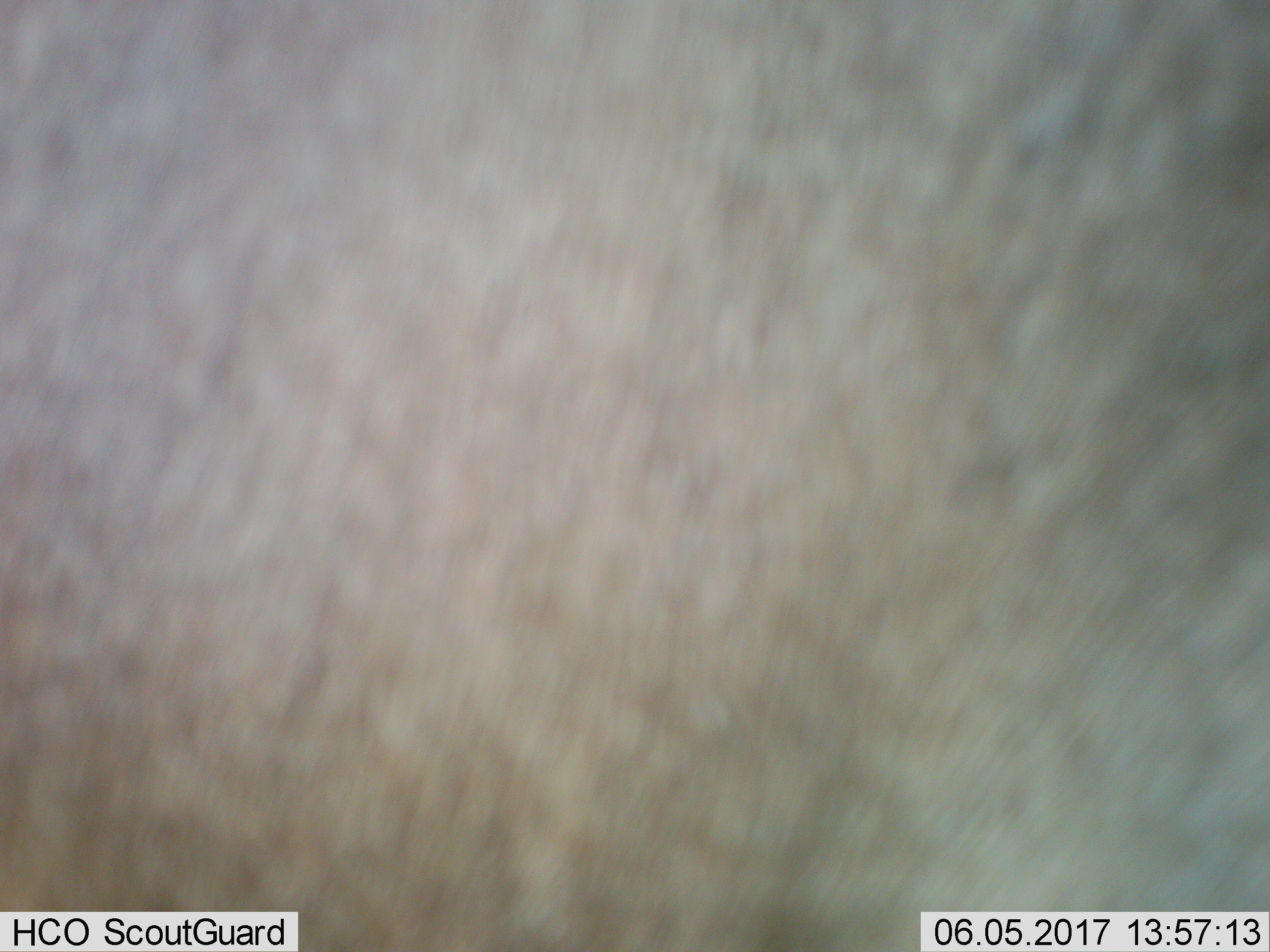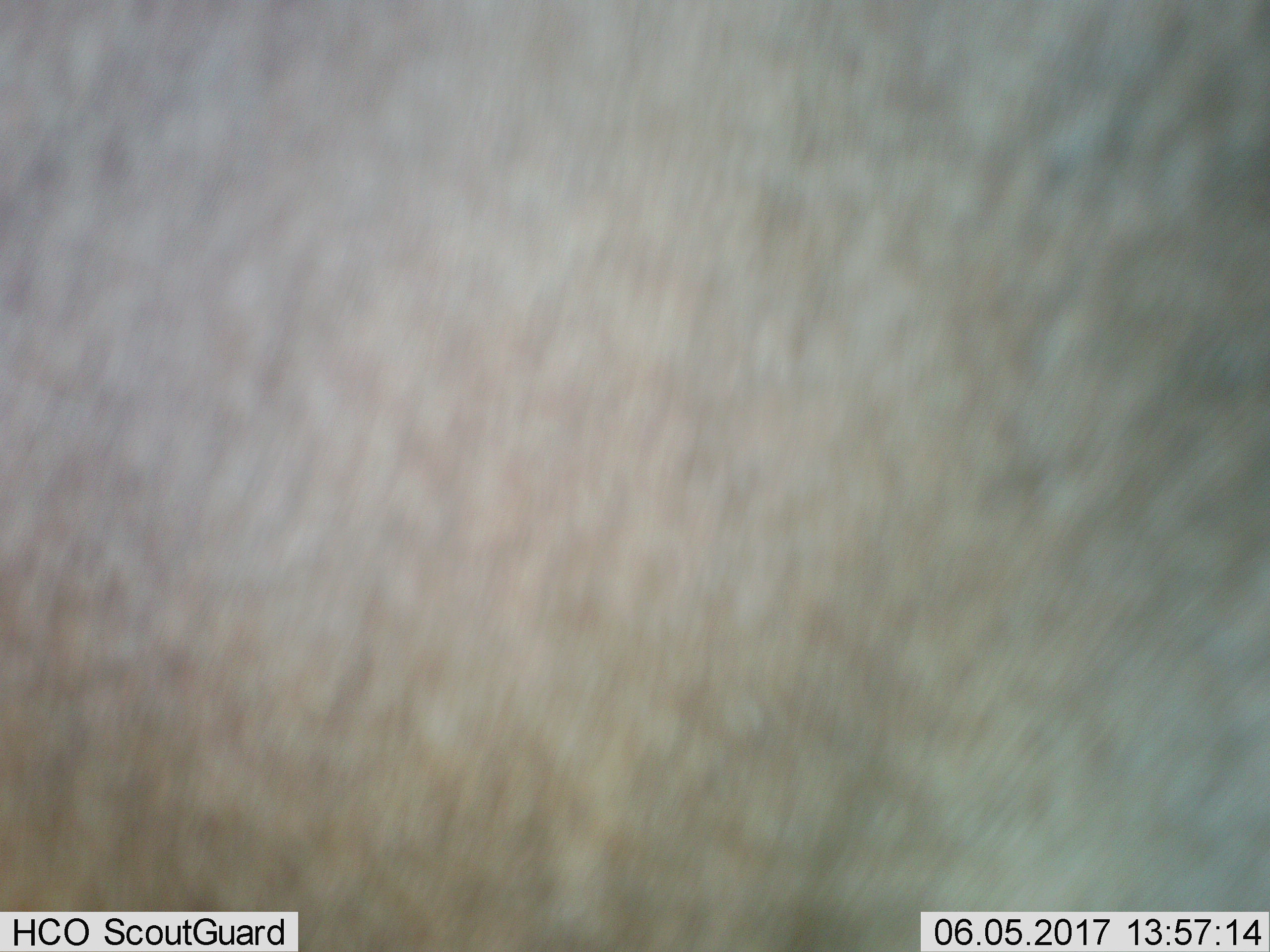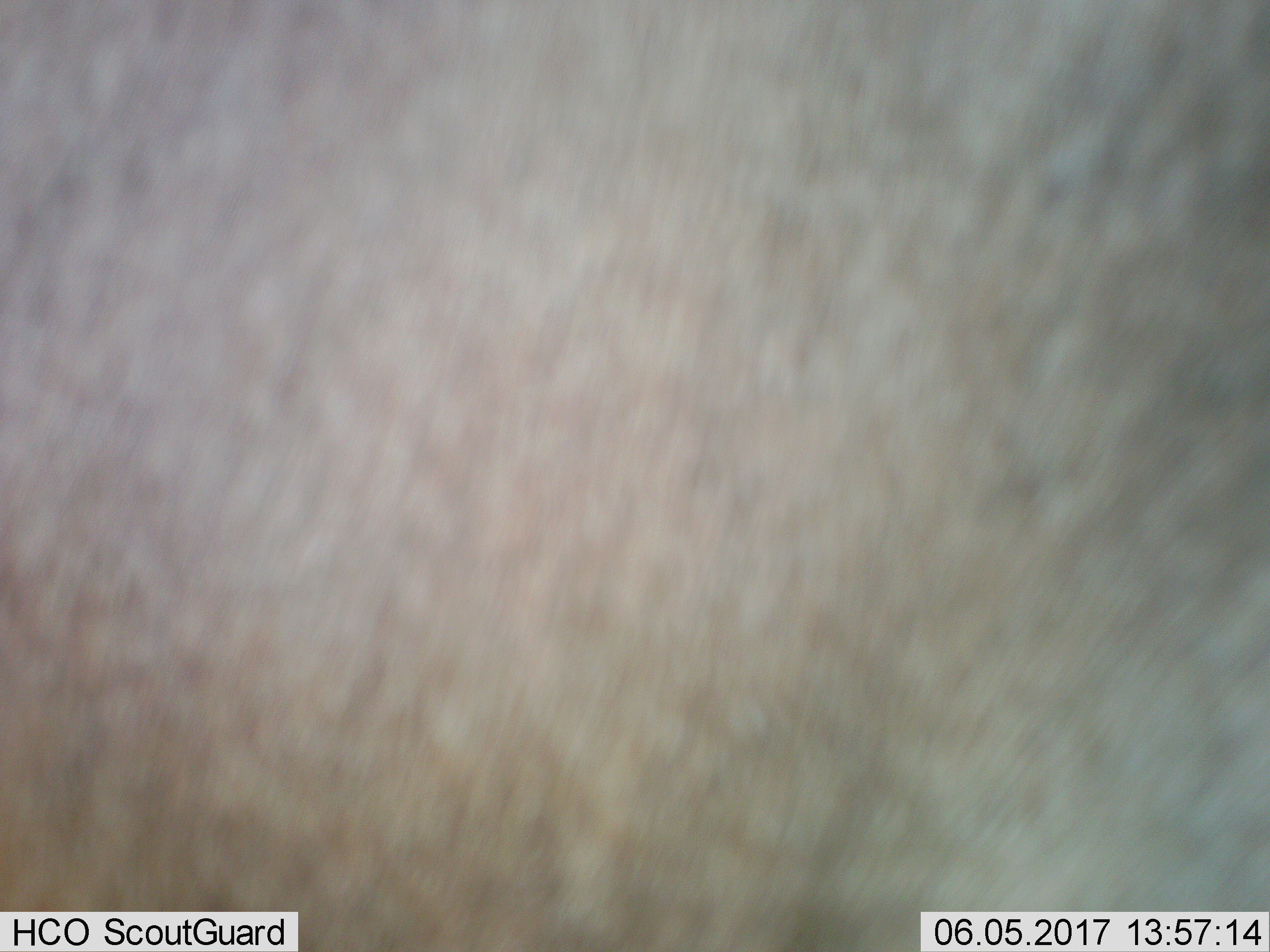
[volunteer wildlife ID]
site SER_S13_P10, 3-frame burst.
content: unidentified animal